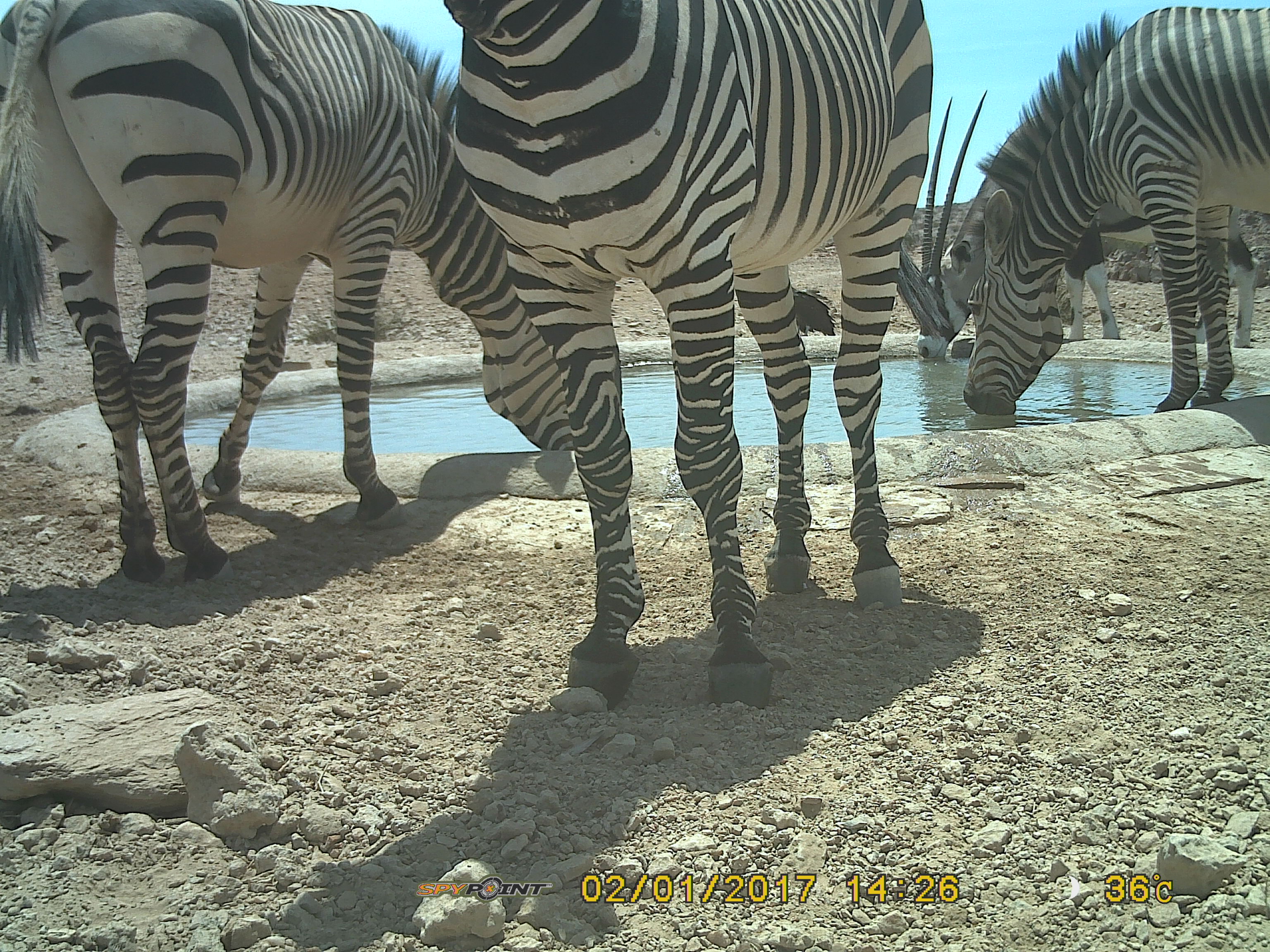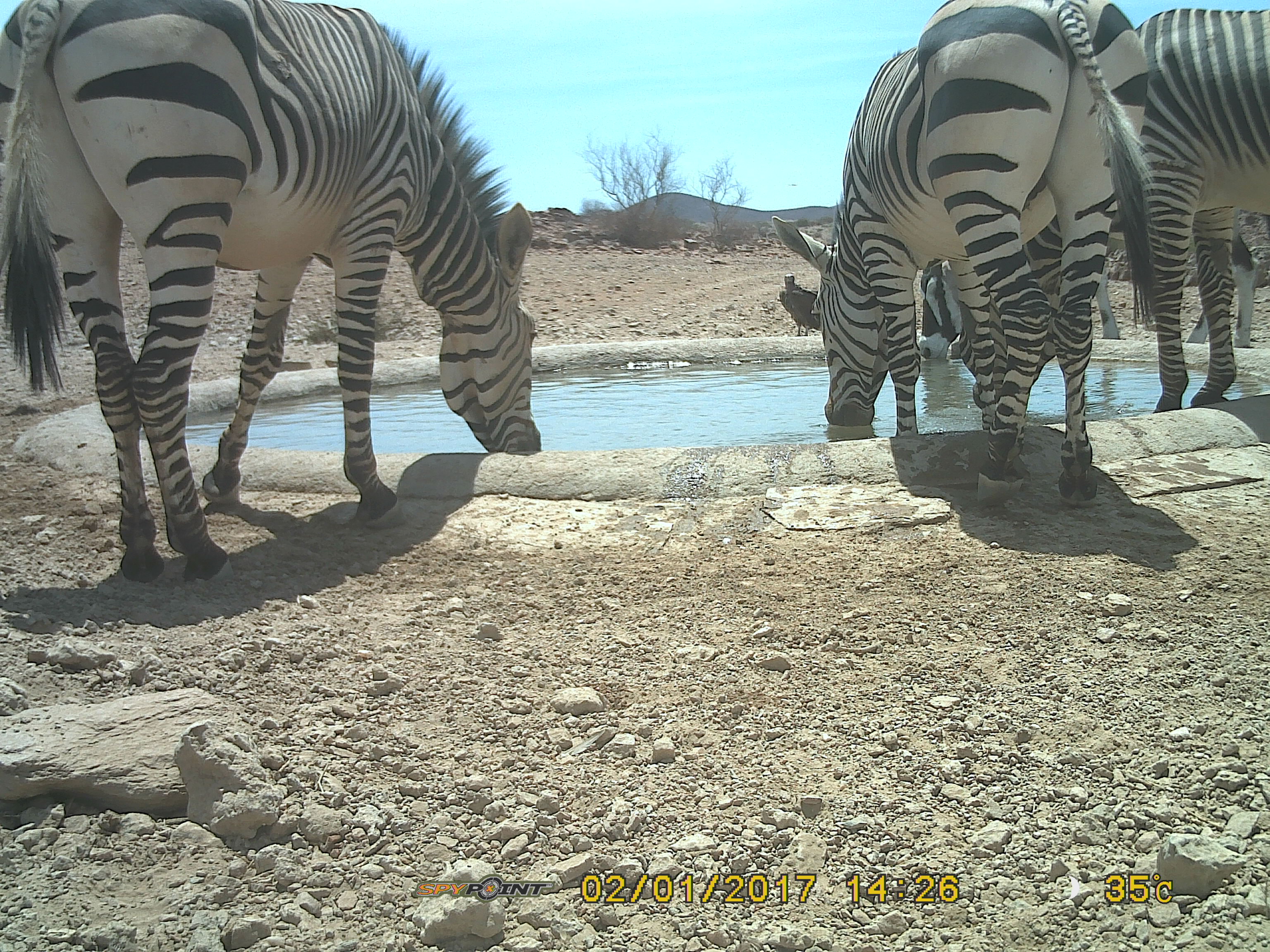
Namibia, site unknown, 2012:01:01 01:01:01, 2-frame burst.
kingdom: Animalia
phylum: Chordata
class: Mammalia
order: Perissodactyla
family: Equidae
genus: Equus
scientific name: Equus zebra hartmannae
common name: hartmann's mountain zebra